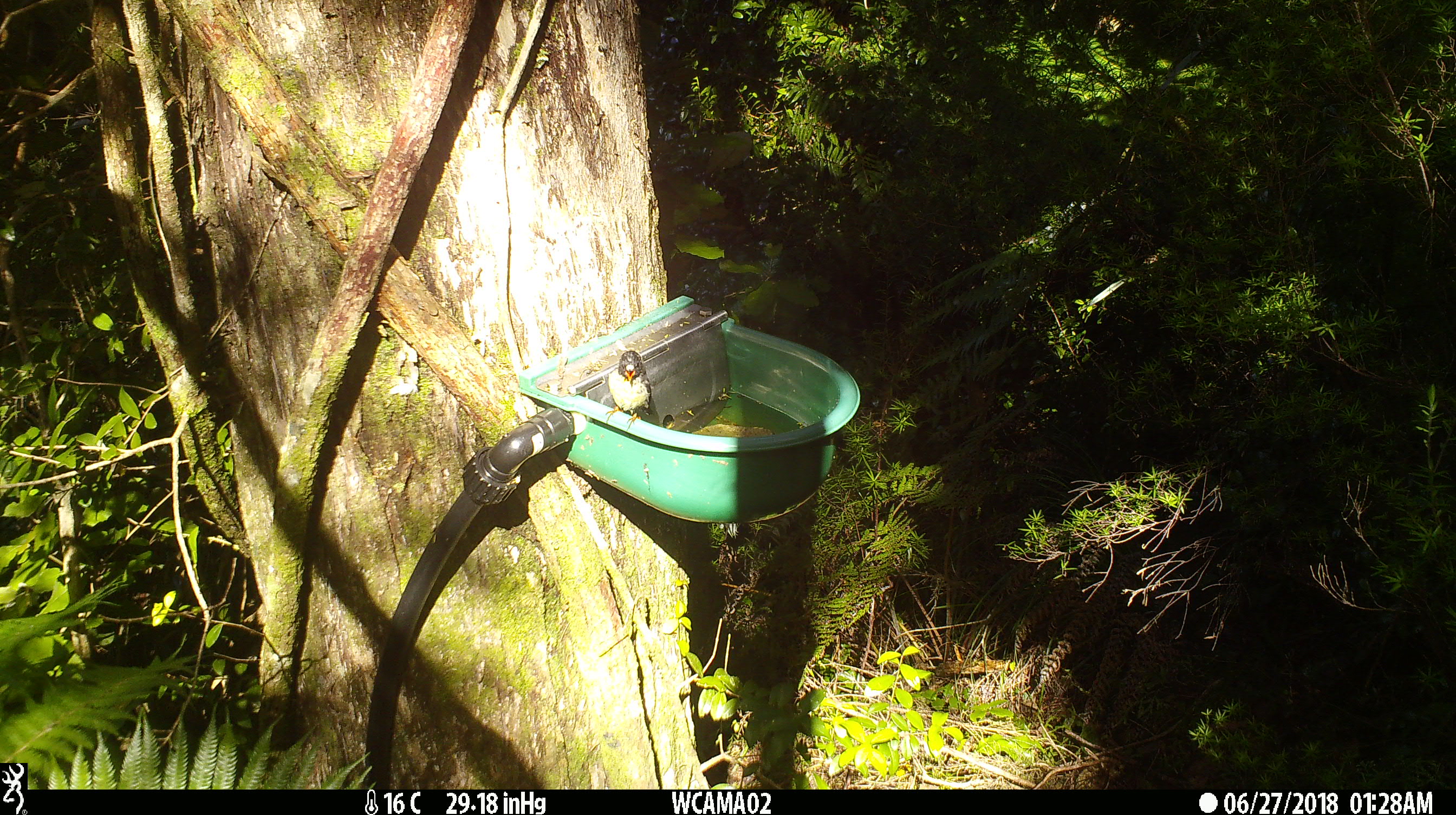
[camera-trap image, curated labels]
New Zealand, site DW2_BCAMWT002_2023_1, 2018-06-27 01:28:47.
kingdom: Animalia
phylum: Chordata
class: Aves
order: Passeriformes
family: Petroicidae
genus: Petroica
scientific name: Petroica macrocephala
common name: tomtit